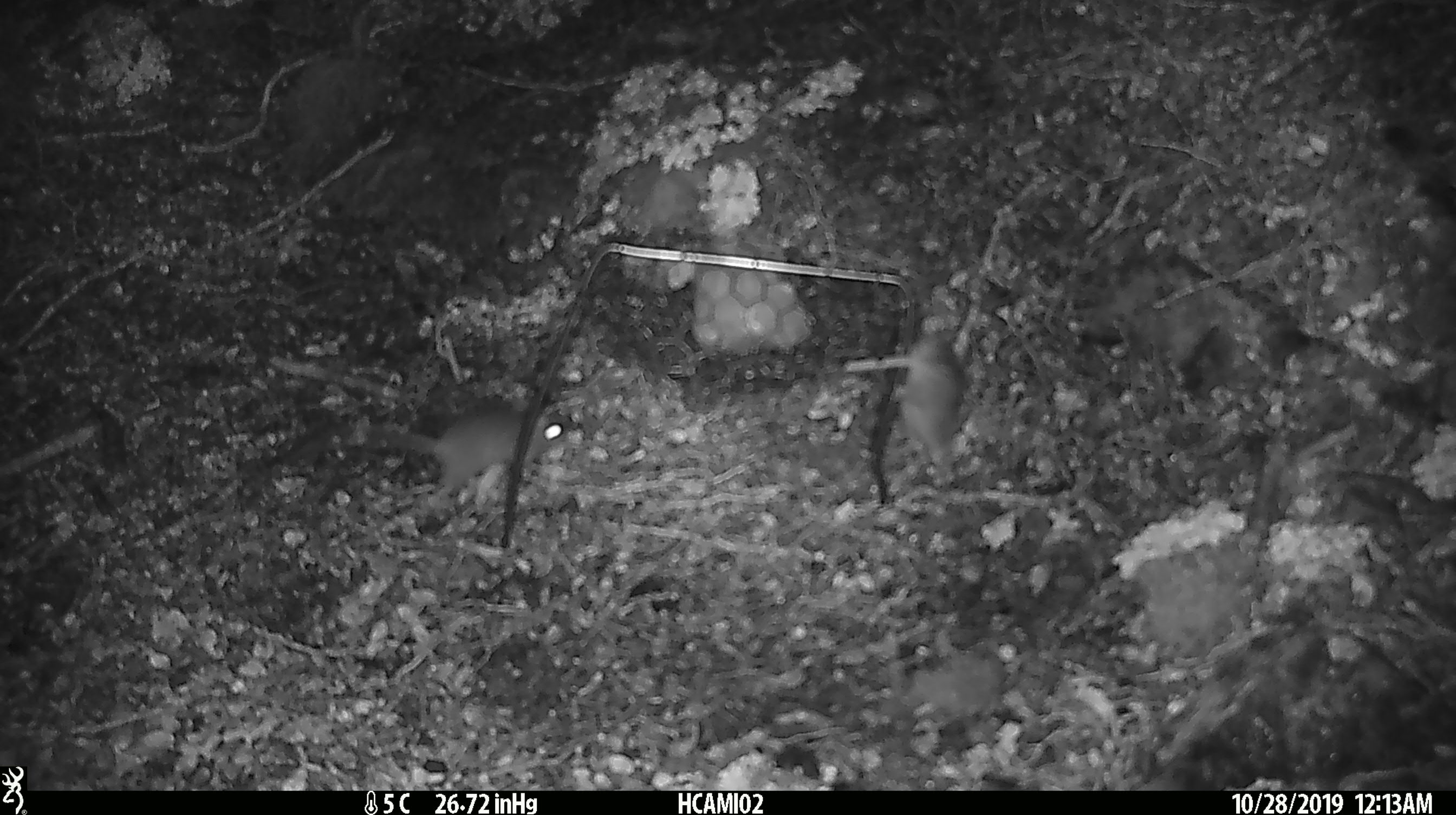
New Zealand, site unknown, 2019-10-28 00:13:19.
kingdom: Animalia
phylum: Chordata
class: Mammalia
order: Rodentia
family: Muridae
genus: Mus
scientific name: Mus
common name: mouse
Mouse (Mus).